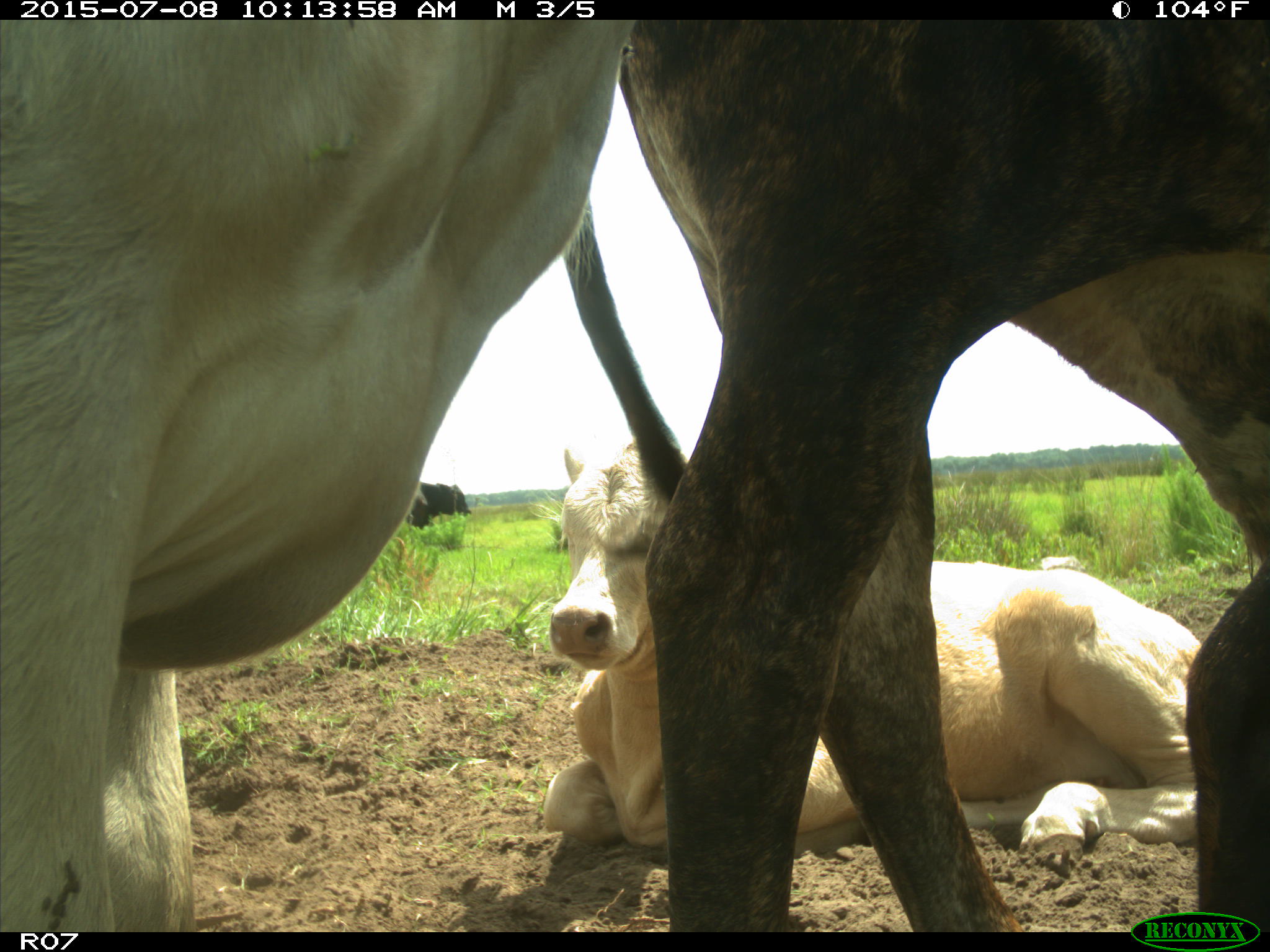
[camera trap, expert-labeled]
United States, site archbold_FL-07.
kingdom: Animalia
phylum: Chordata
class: Mammalia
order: Artiodactyla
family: Bovidae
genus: Bos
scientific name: Bos taurus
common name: domestic cow